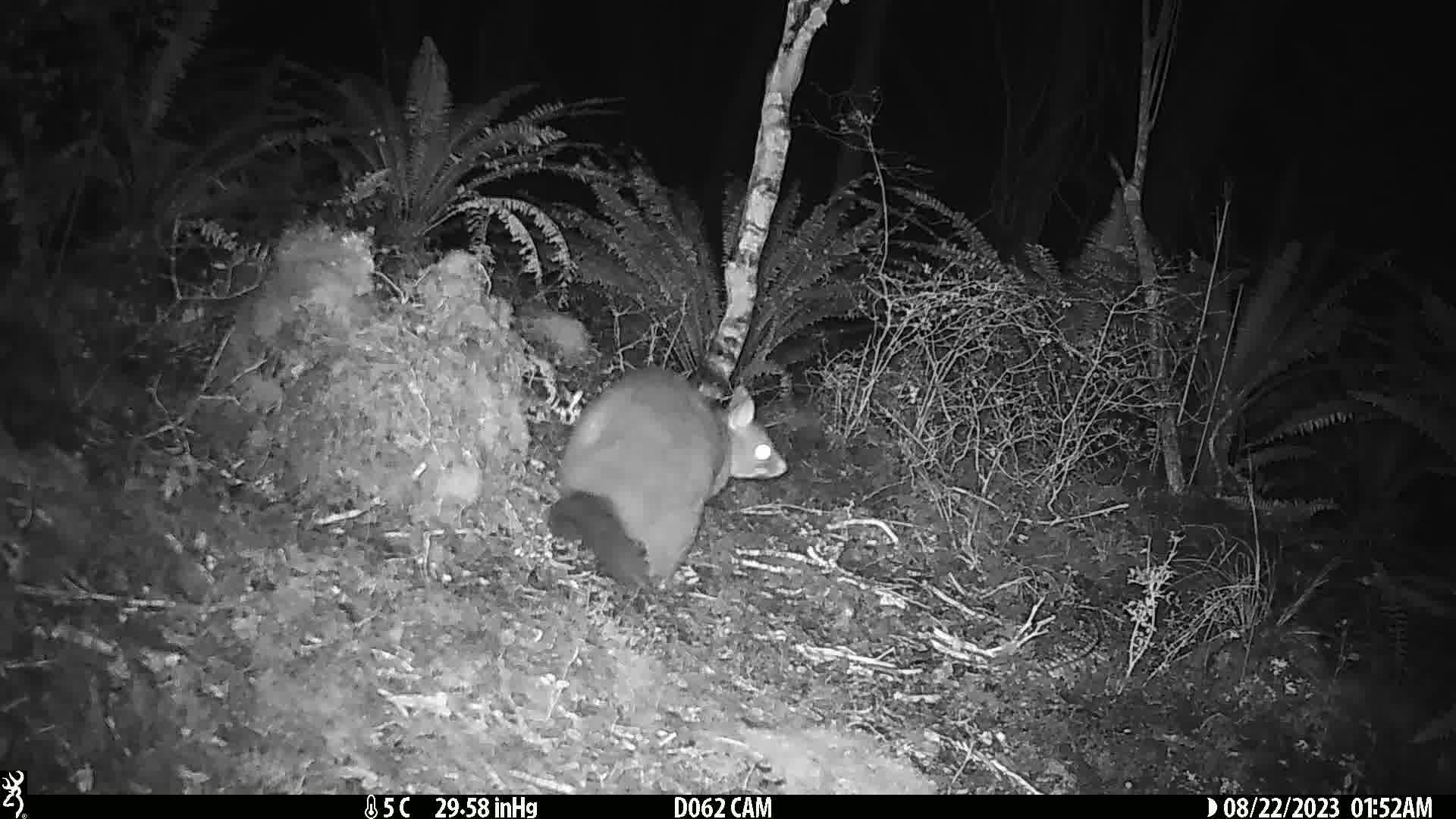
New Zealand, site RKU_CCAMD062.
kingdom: Animalia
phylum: Chordata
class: Mammalia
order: Diprotodontia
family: Phalangeridae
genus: Trichosurus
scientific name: Trichosurus vulpecula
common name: common brushtail possum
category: possum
Possum (common brushtail possum) (Trichosurus vulpecula).